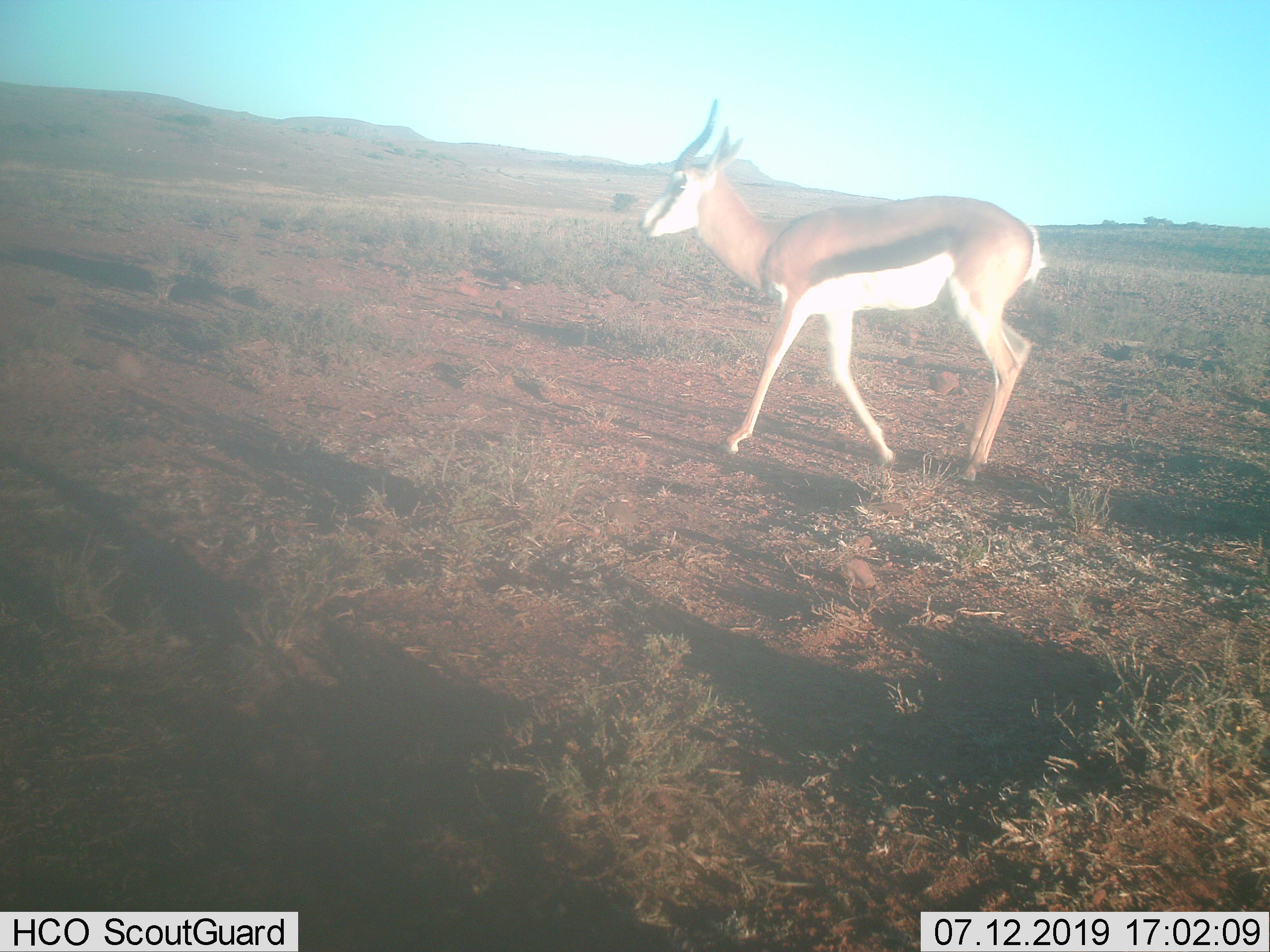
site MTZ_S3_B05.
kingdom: Animalia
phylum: Chordata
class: Mammalia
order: Artiodactyla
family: Bovidae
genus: Antidorcas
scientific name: Antidorcas marsupialis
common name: springbok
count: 1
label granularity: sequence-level